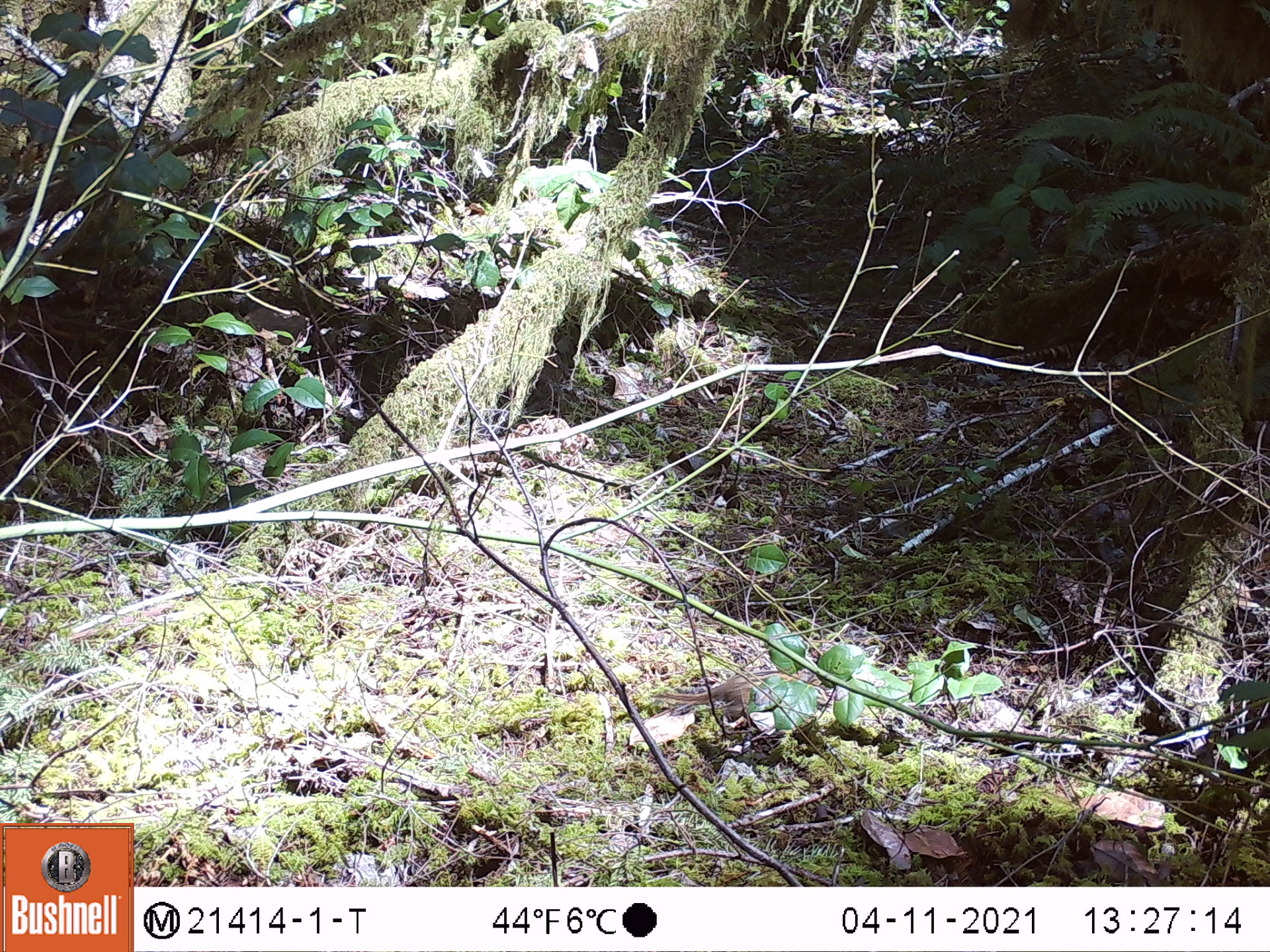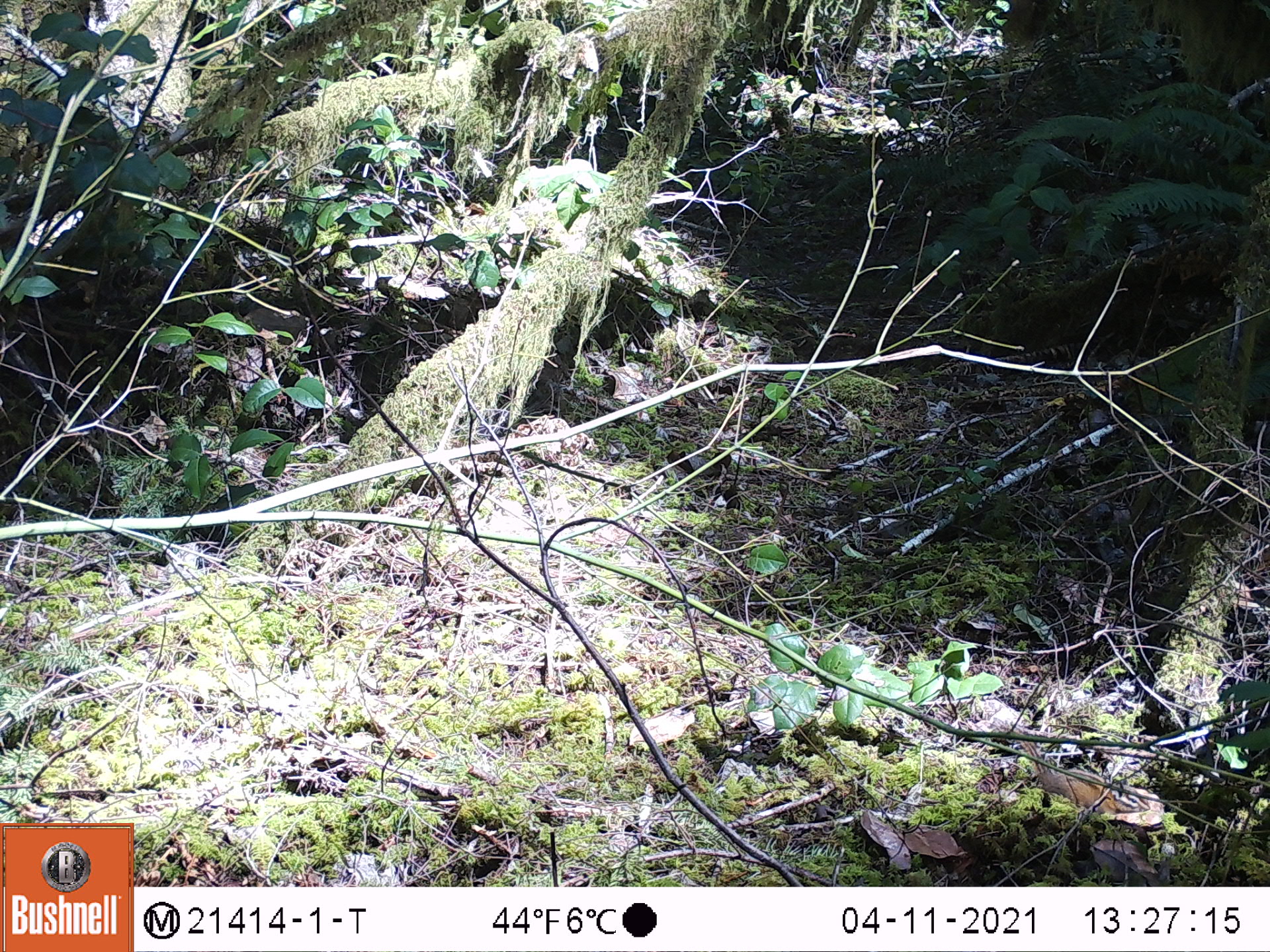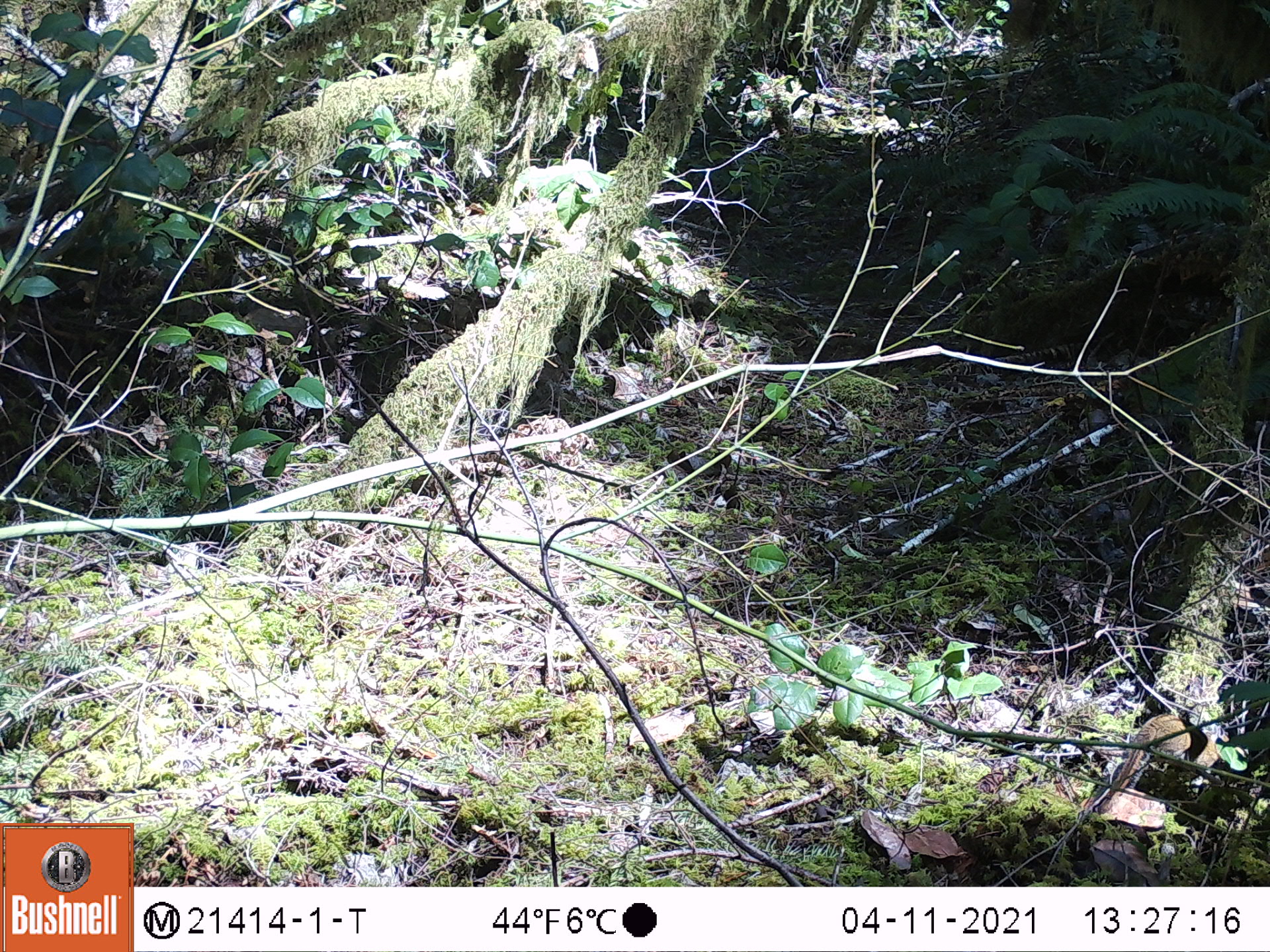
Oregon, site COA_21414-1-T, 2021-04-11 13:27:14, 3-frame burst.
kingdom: Animalia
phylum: Chordata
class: Mammalia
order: Rodentia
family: Sciuridae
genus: Neotamias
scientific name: Neotamias townsendii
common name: townsend's chipmunk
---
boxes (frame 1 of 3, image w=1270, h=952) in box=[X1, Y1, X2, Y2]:
townsend's chipmunk: box=[625, 645, 837, 760]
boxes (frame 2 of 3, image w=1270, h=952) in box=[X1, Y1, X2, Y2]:
townsend's chipmunk: box=[992, 704, 1154, 858]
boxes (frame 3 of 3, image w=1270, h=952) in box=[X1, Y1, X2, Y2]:
townsend's chipmunk: box=[1061, 706, 1262, 848]